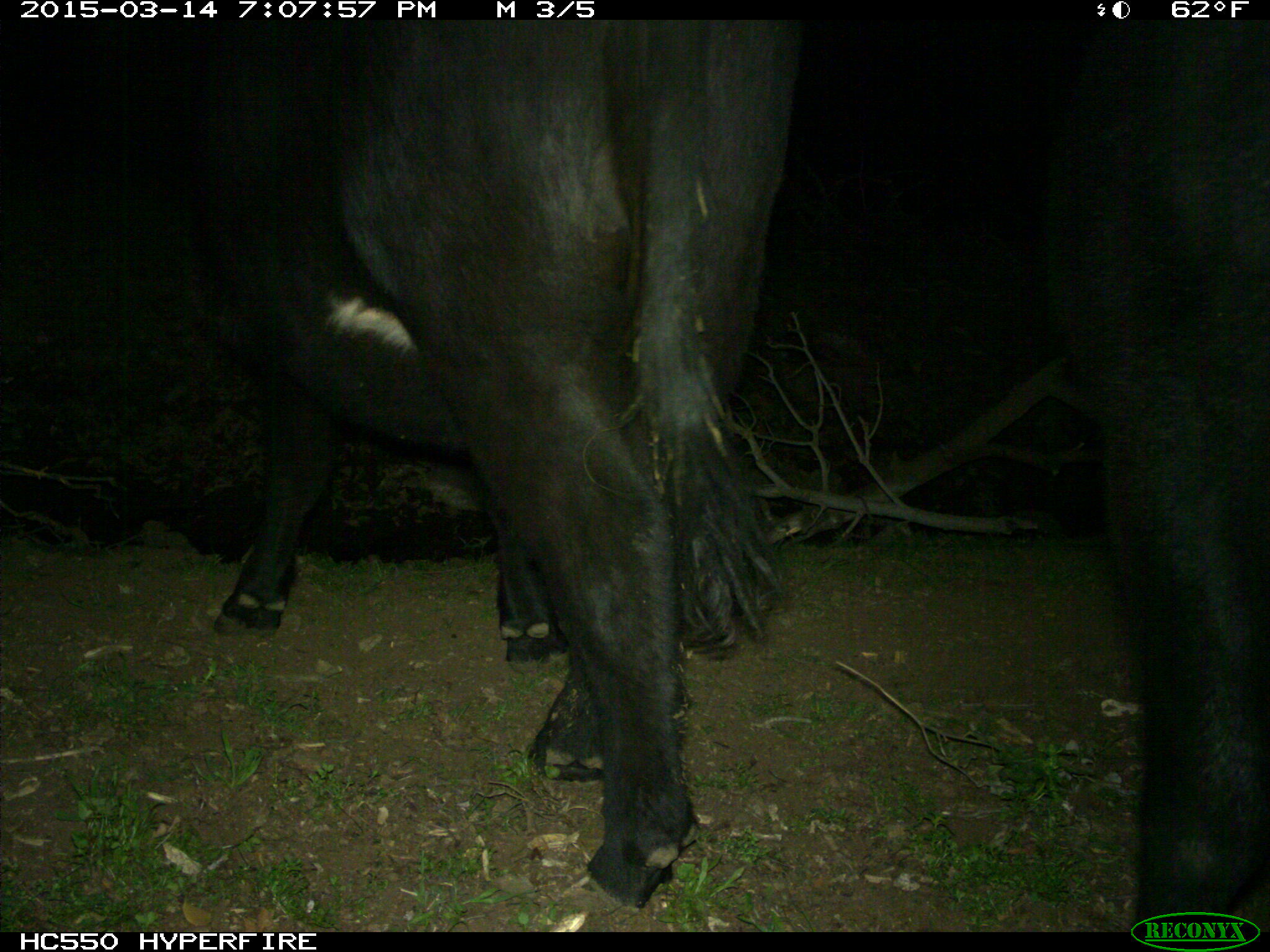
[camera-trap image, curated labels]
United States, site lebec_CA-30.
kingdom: Animalia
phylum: Chordata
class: Mammalia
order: Artiodactyla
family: Bovidae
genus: Bos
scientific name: Bos taurus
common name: domestic cow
Bos taurus (domestic cow).